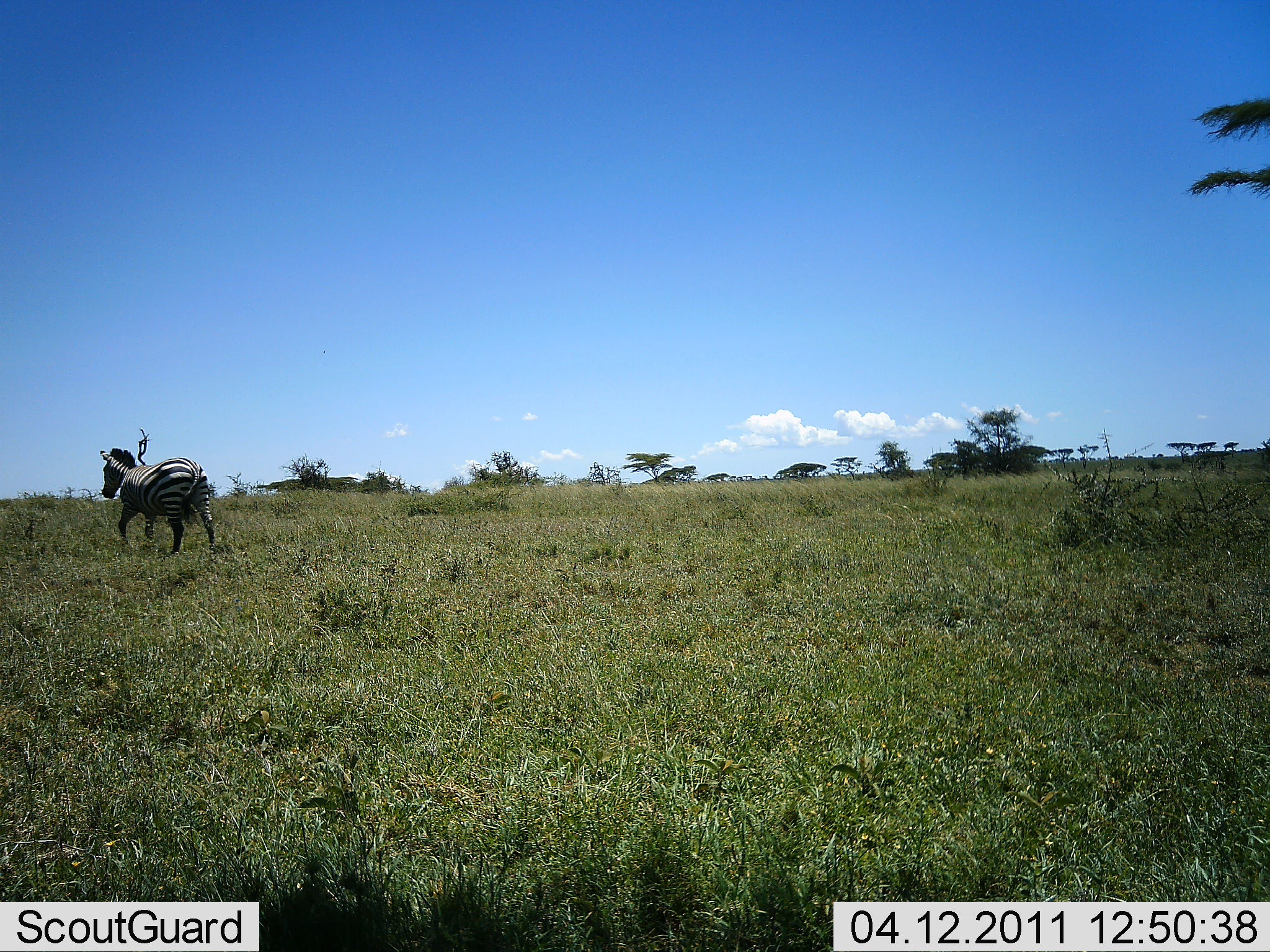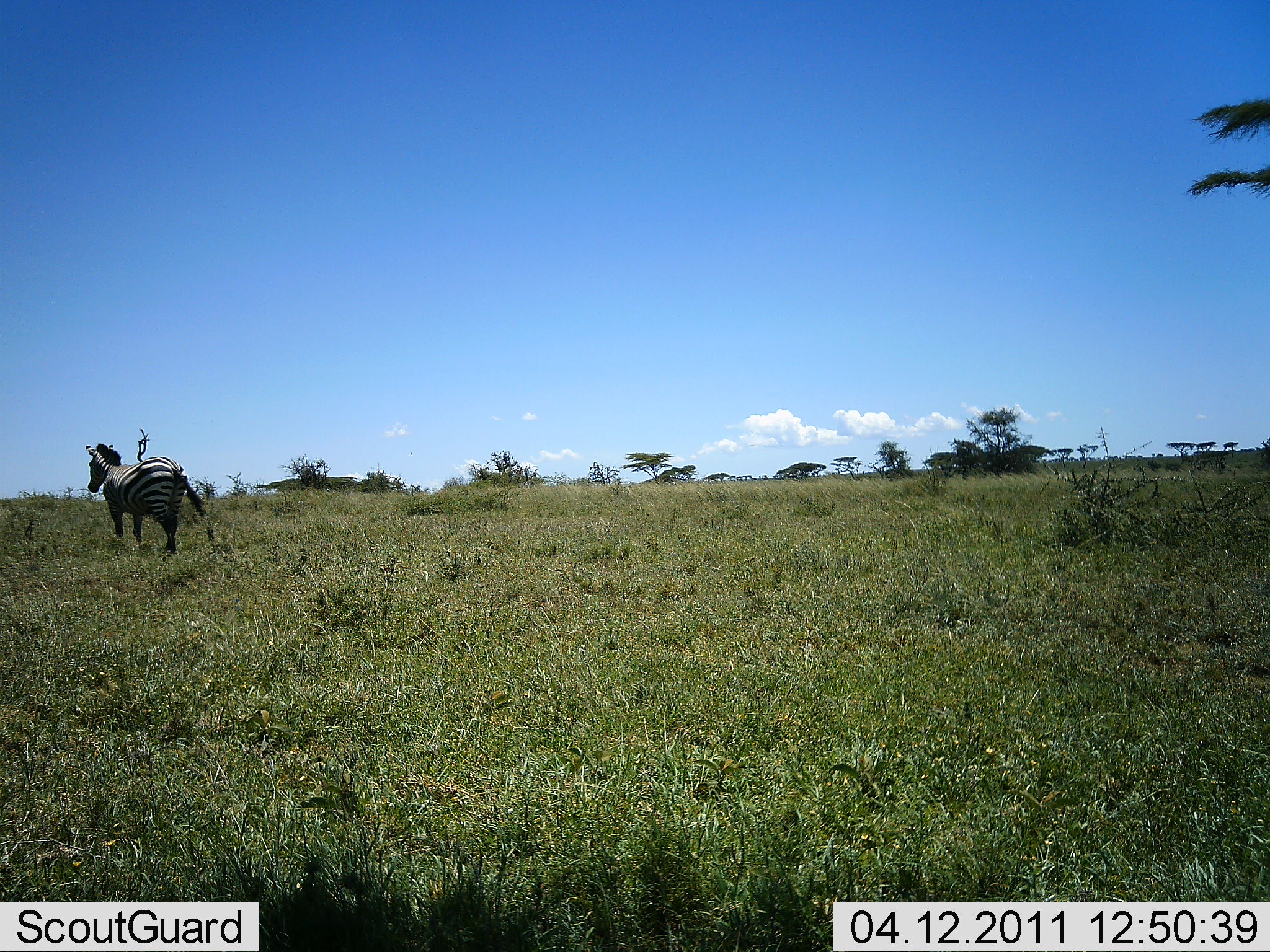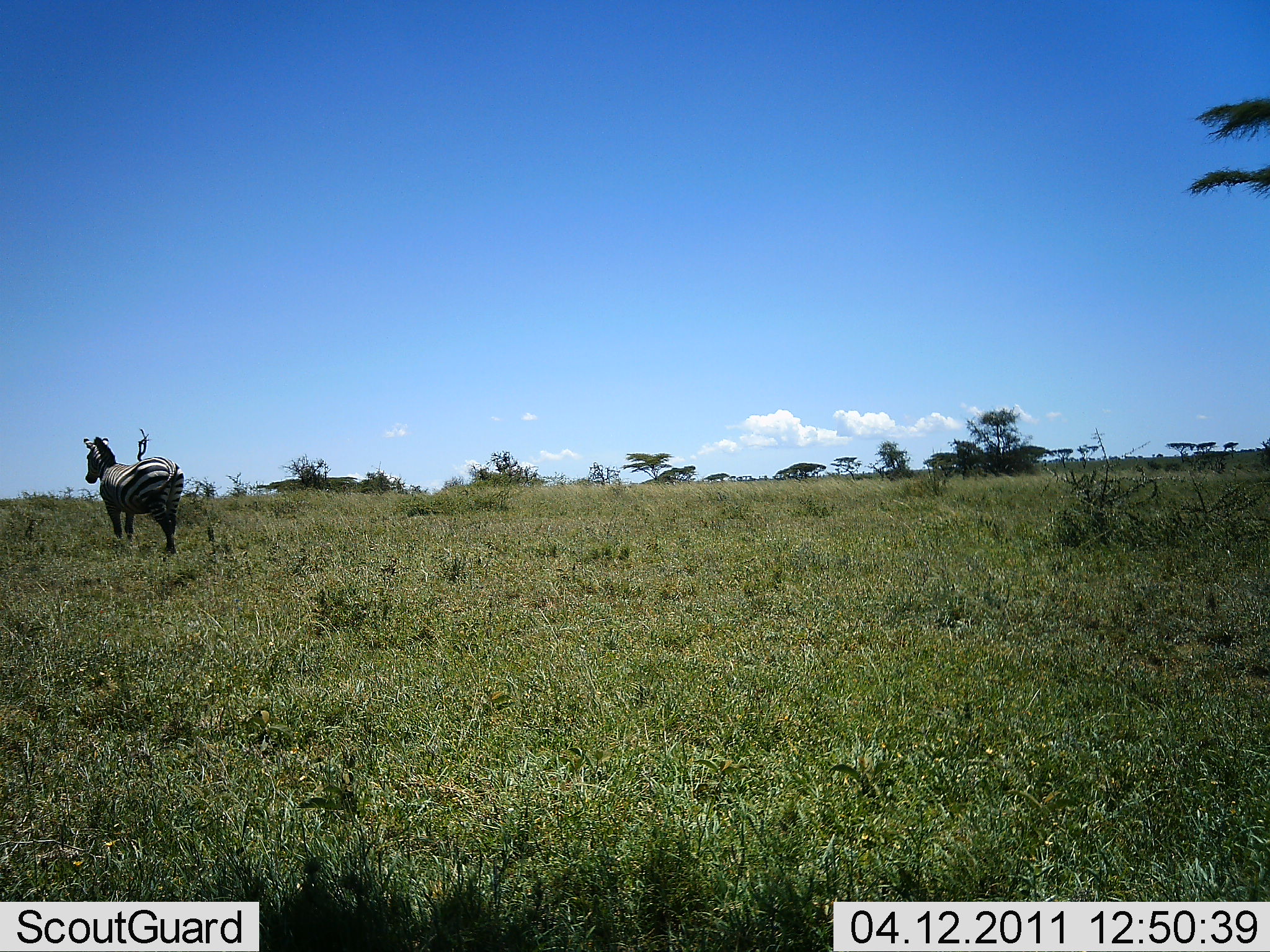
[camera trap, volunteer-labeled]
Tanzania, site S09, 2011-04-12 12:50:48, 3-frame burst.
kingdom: Animalia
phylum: Chordata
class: Mammalia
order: Perissodactyla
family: Equidae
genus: Equus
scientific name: Equus quagga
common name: plains zebra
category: zebra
Zebra (plains zebra) (Equus quagga), count 1. Behavior (volunteer vote fractions): standing 67%, resting 0%, moving 33%, interacting 0%. Young present (vote fraction): 0%. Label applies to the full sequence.